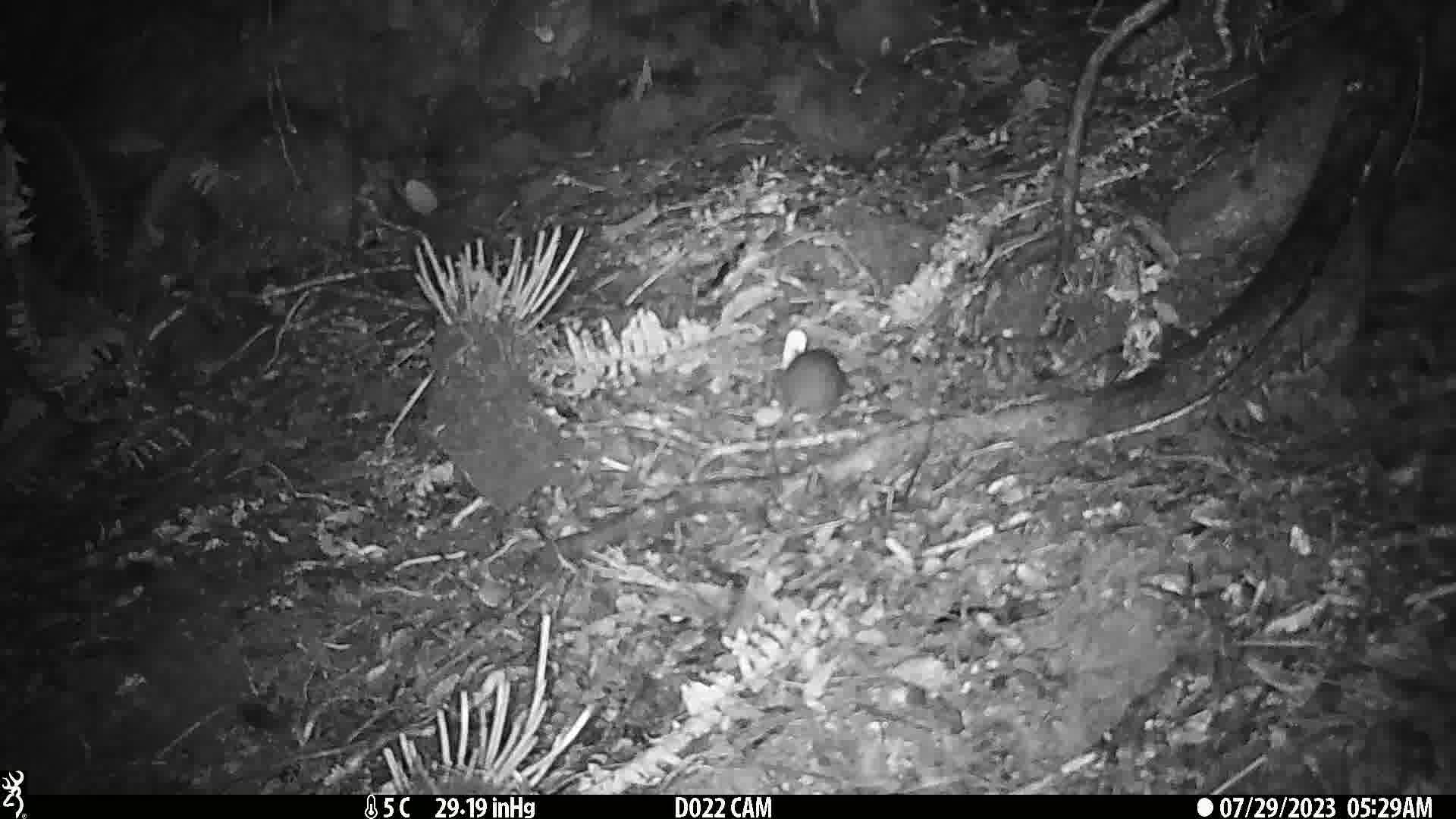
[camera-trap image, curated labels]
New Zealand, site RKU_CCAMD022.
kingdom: Animalia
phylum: Chordata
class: Mammalia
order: Rodentia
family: Muridae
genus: Rattus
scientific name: Rattus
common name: rat